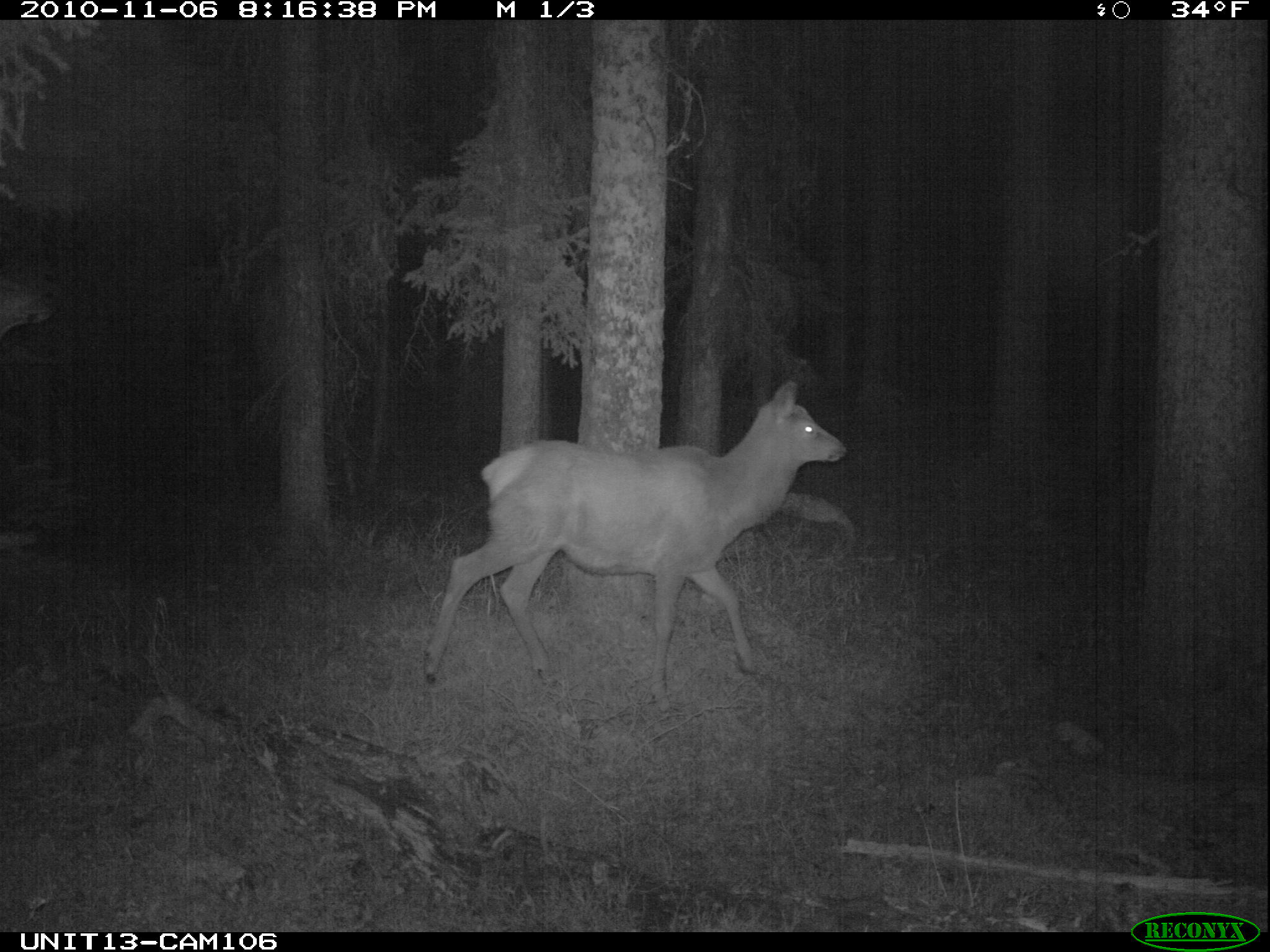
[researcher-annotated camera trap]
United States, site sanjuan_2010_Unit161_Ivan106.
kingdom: Animalia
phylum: Chordata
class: Mammalia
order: Artiodactyla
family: Cervidae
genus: Cervus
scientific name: Cervus elaphus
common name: red deer